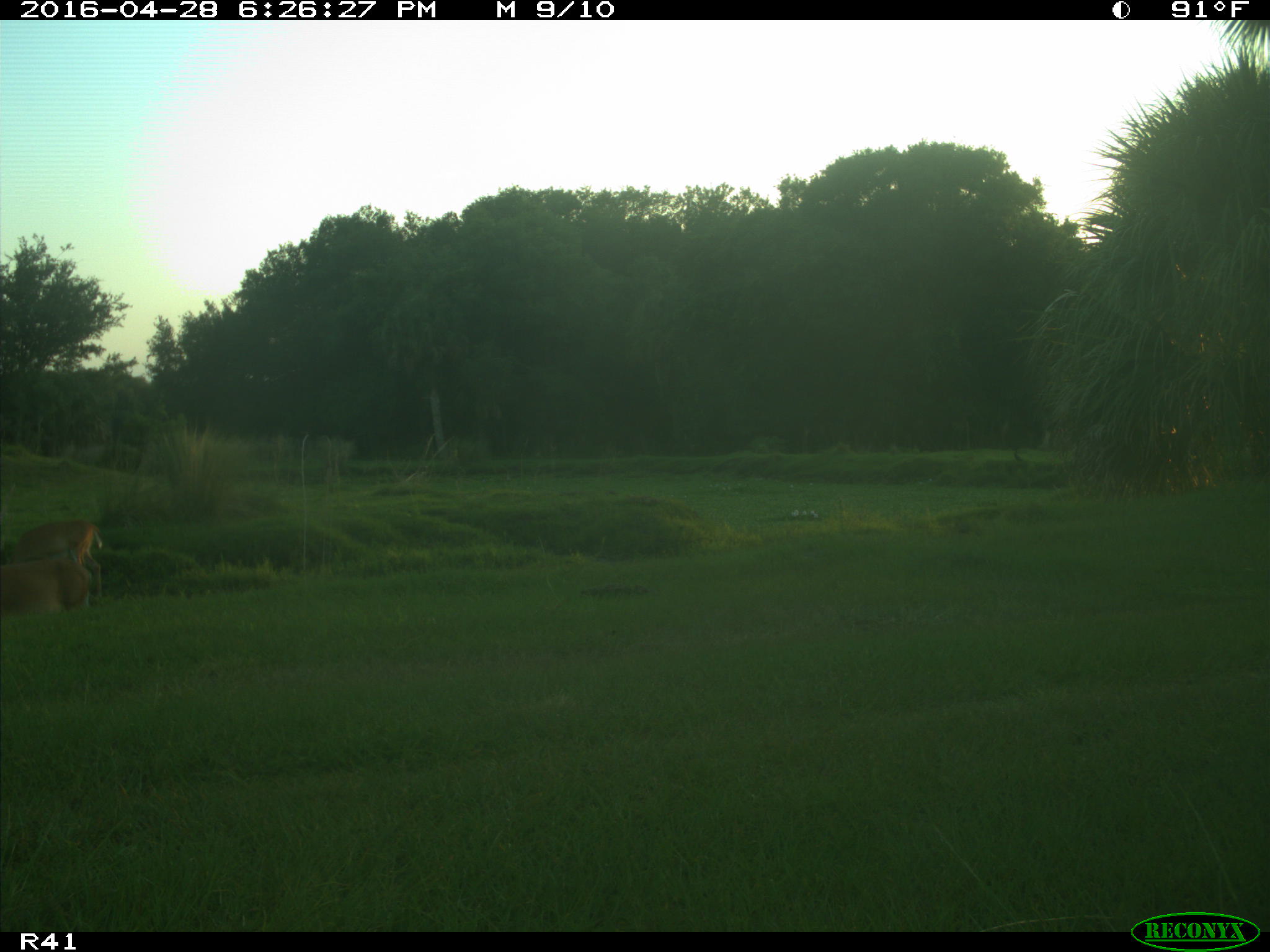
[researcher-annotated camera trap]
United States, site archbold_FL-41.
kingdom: Animalia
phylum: Chordata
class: Mammalia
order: Artiodactyla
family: Cervidae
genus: Odocoileus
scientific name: Odocoileus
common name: deer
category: unidentified deer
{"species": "unidentified deer (deer) (Odocoileus)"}